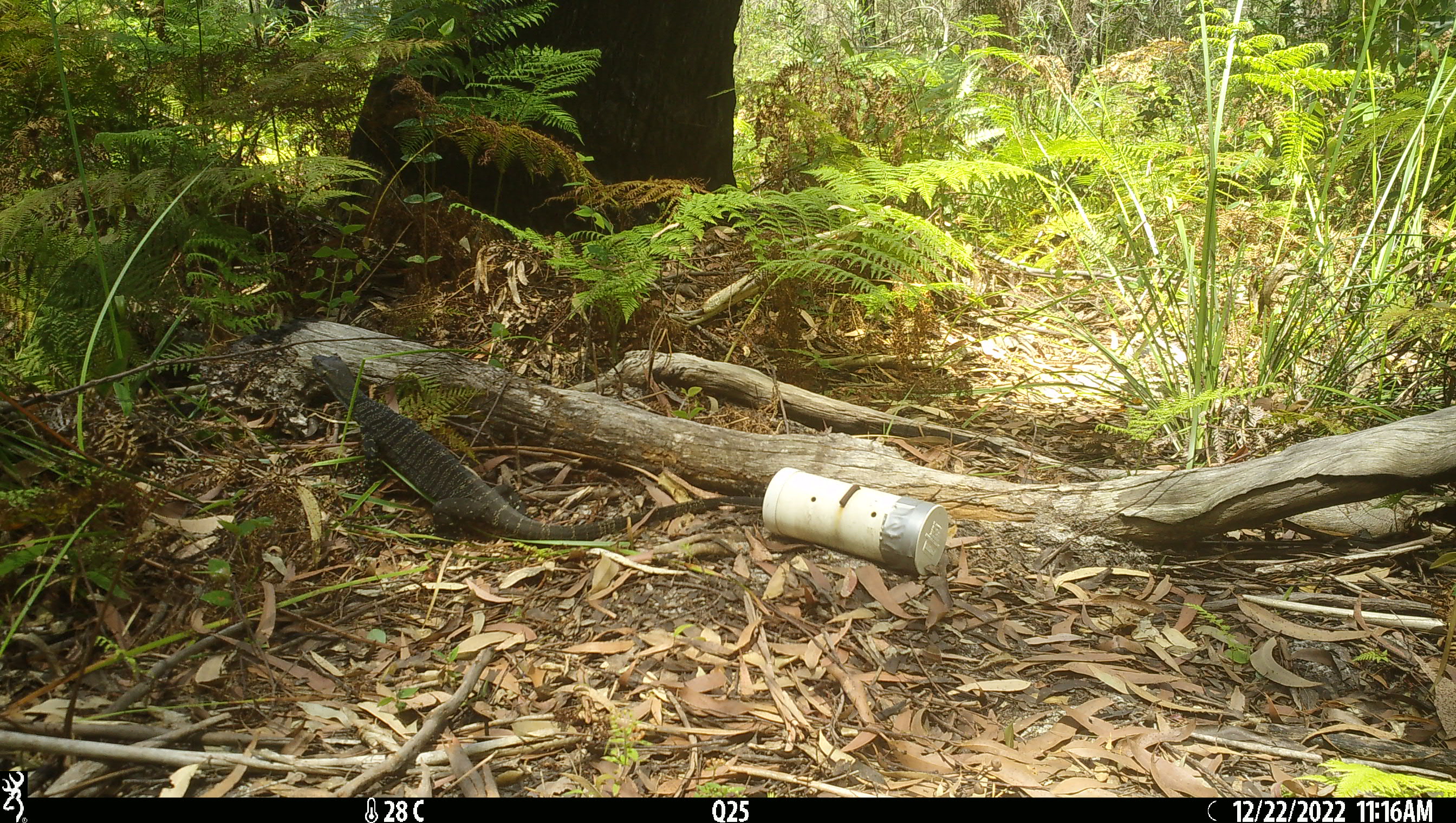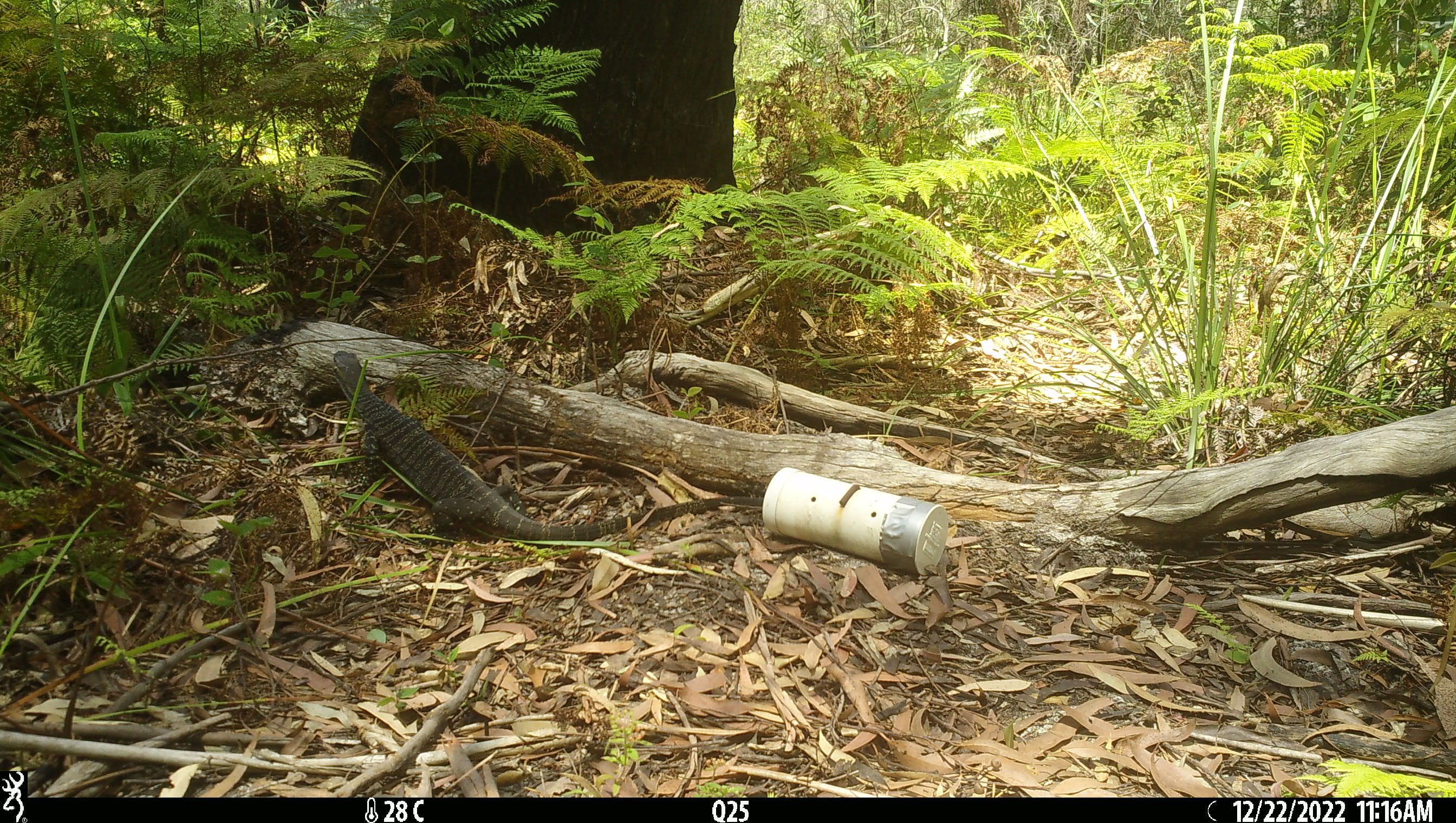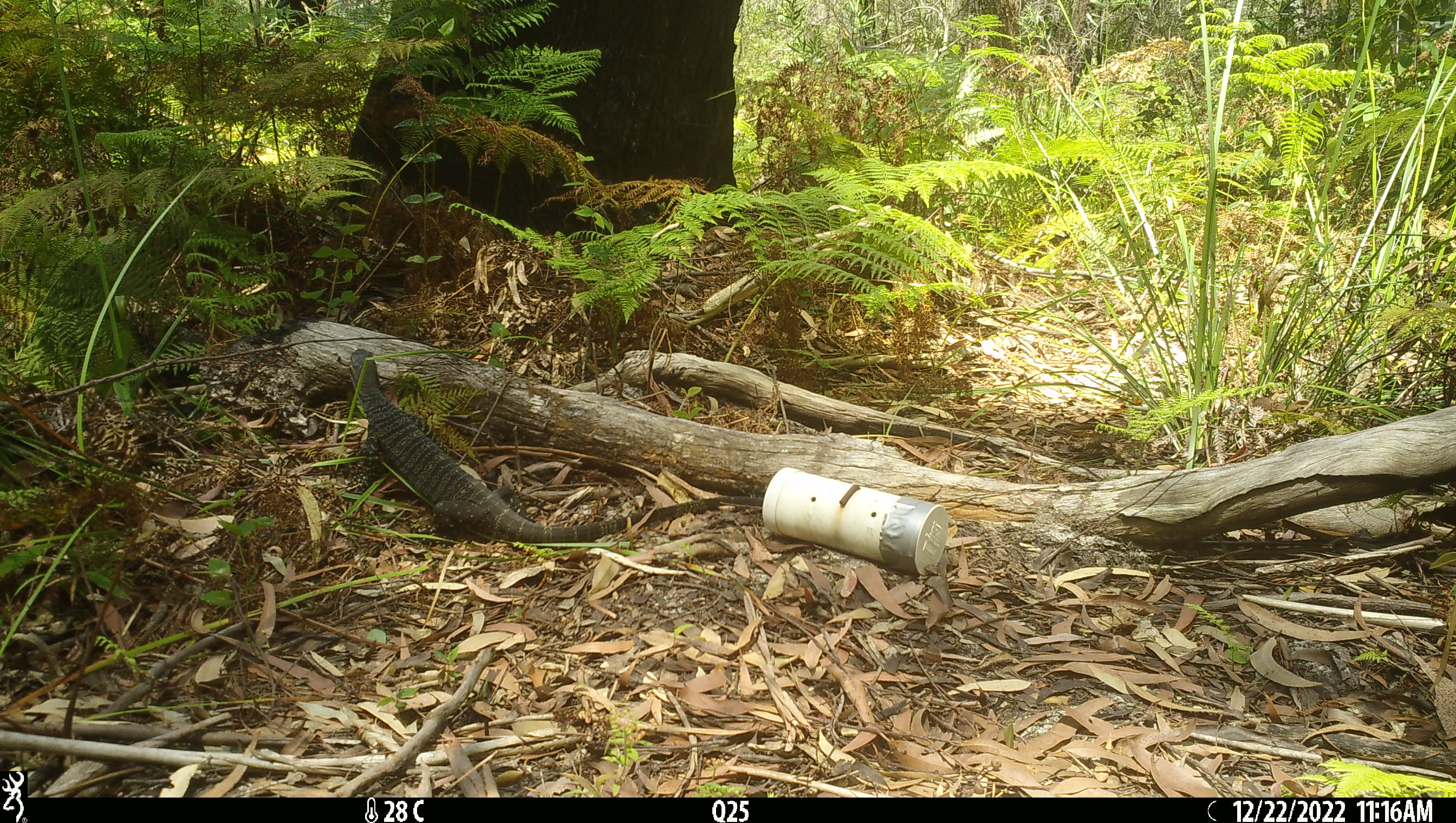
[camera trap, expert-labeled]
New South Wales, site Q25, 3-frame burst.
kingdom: Animalia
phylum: Chordata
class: Reptilia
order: Squamata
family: Varanidae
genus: Varanus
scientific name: Varanus varius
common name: lace monitor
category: goanna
Goanna (lace monitor) (Varanus varius).